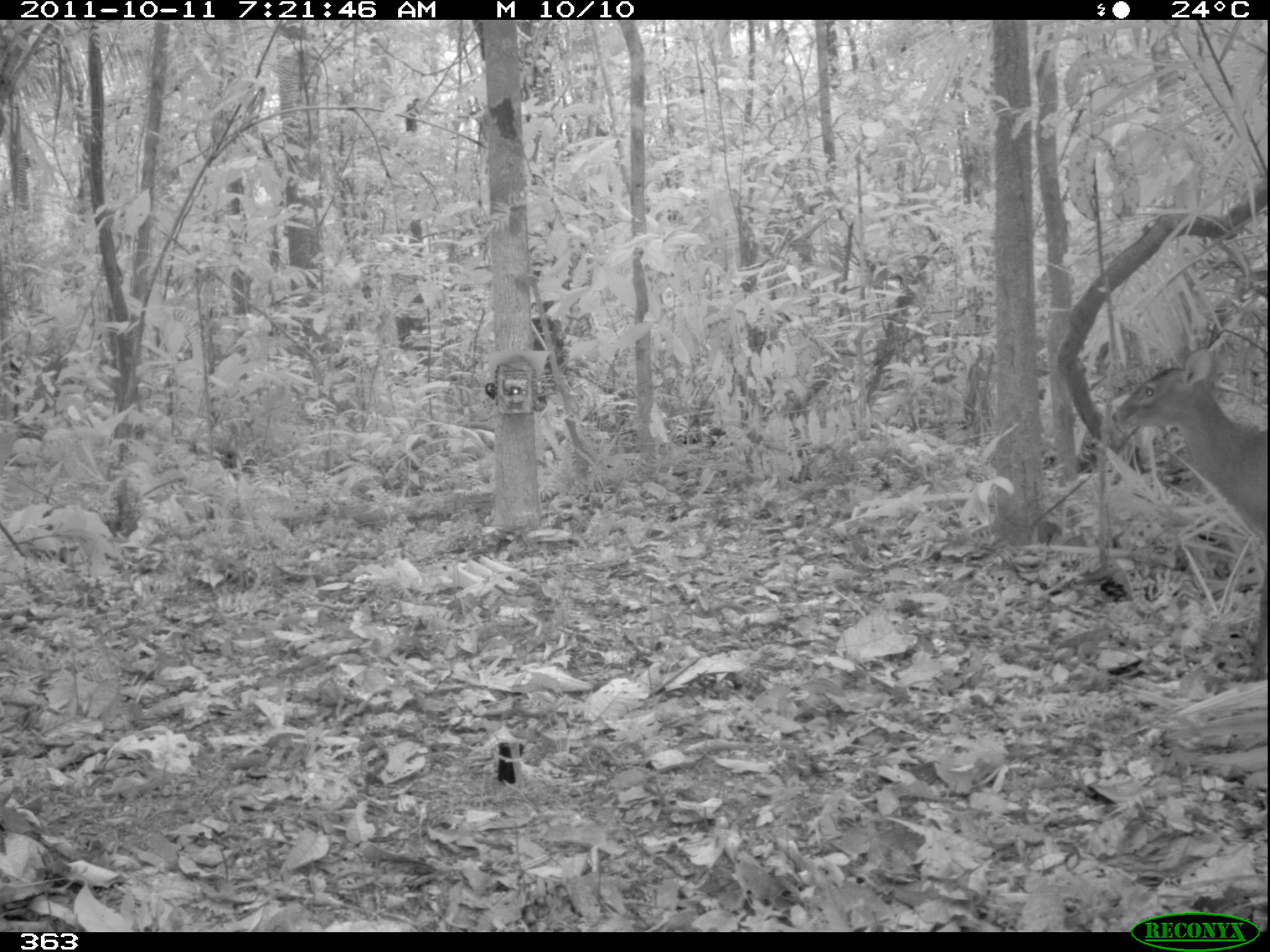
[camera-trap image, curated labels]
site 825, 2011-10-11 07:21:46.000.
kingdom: Animalia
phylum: Chordata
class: Mammalia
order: Artiodactyla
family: Cervidae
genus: Mazama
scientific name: Mazama americana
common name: red brocket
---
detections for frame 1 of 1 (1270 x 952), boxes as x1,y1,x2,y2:
mazama americana: 1109,346,1267,684